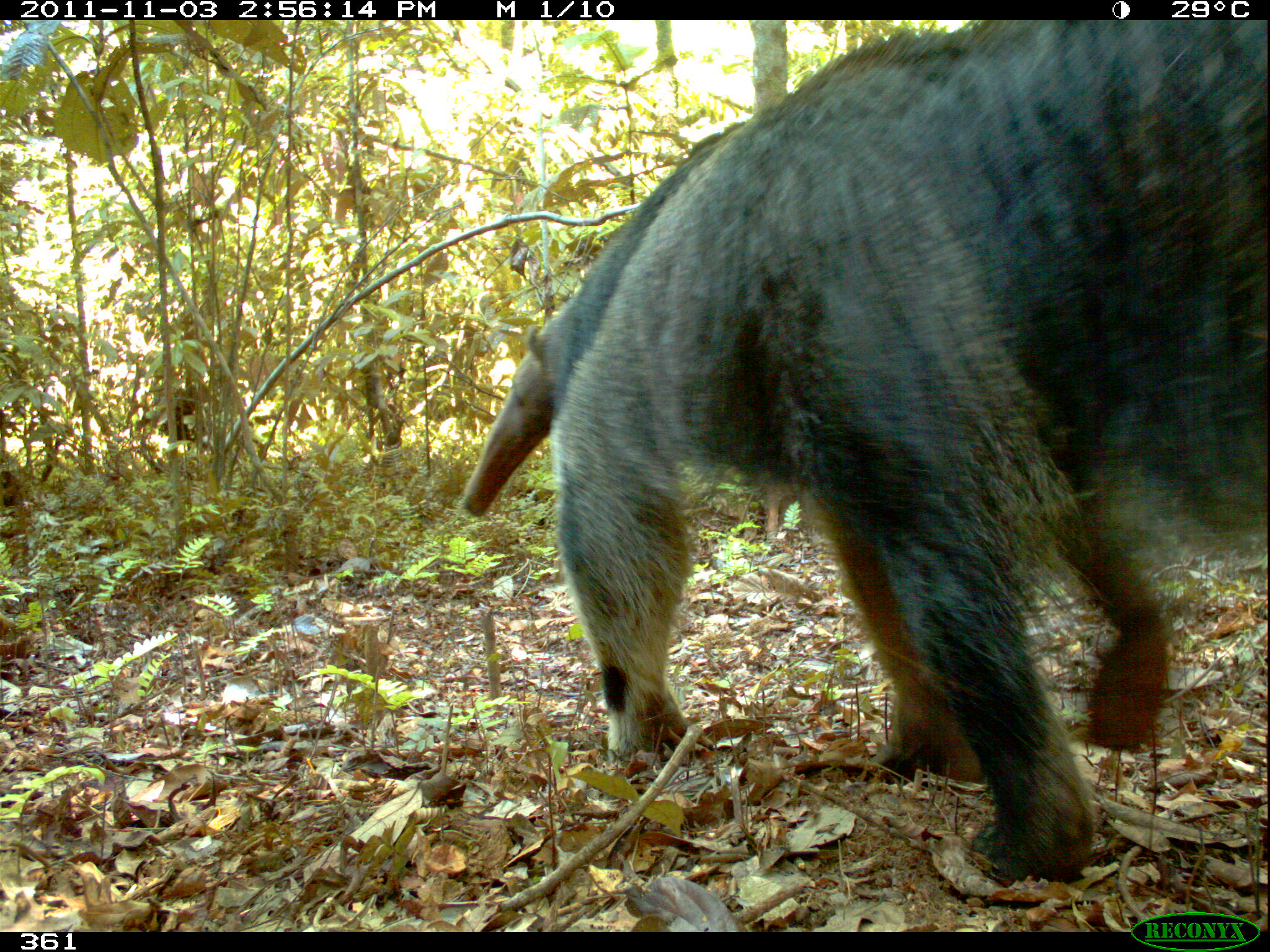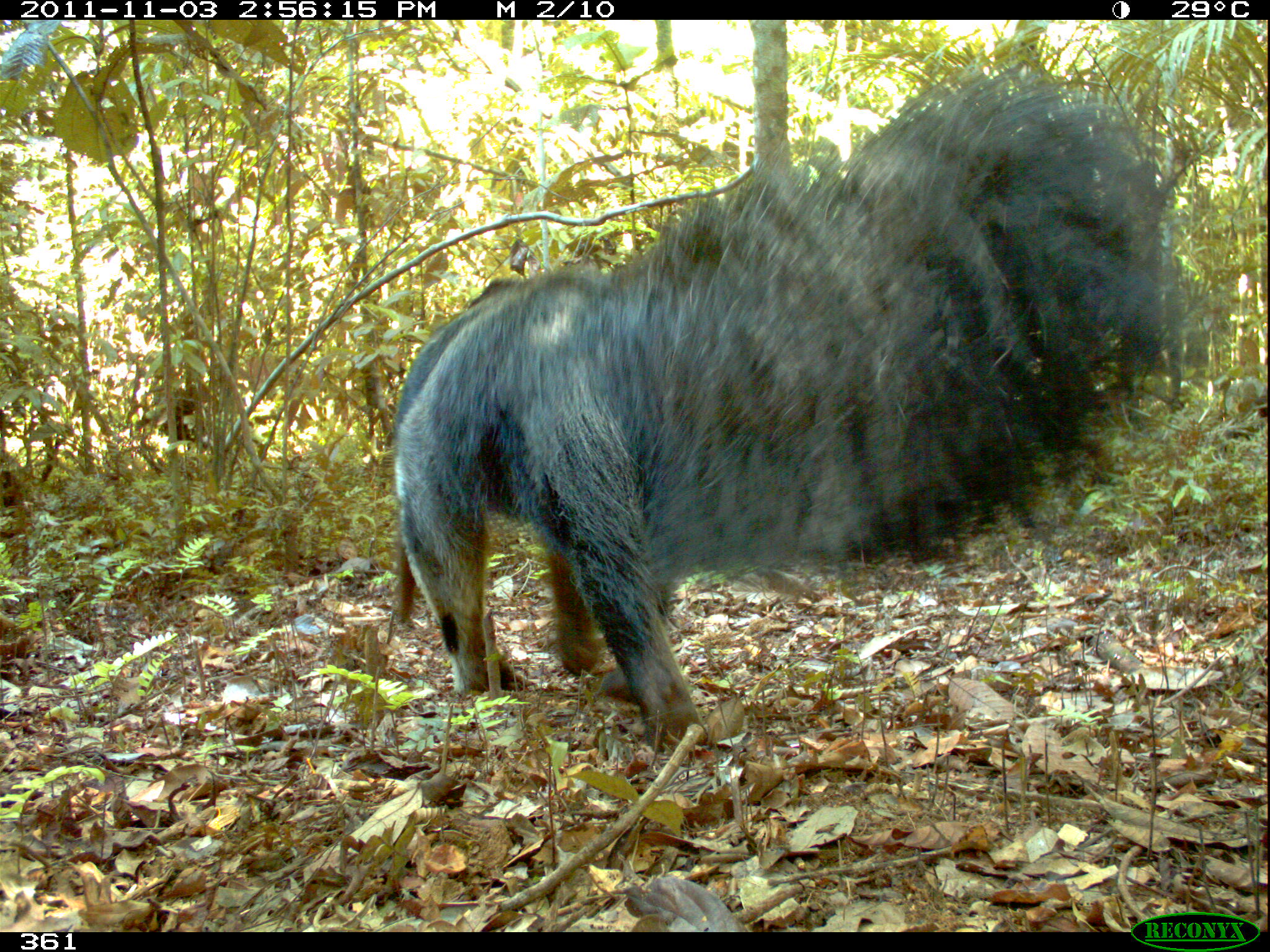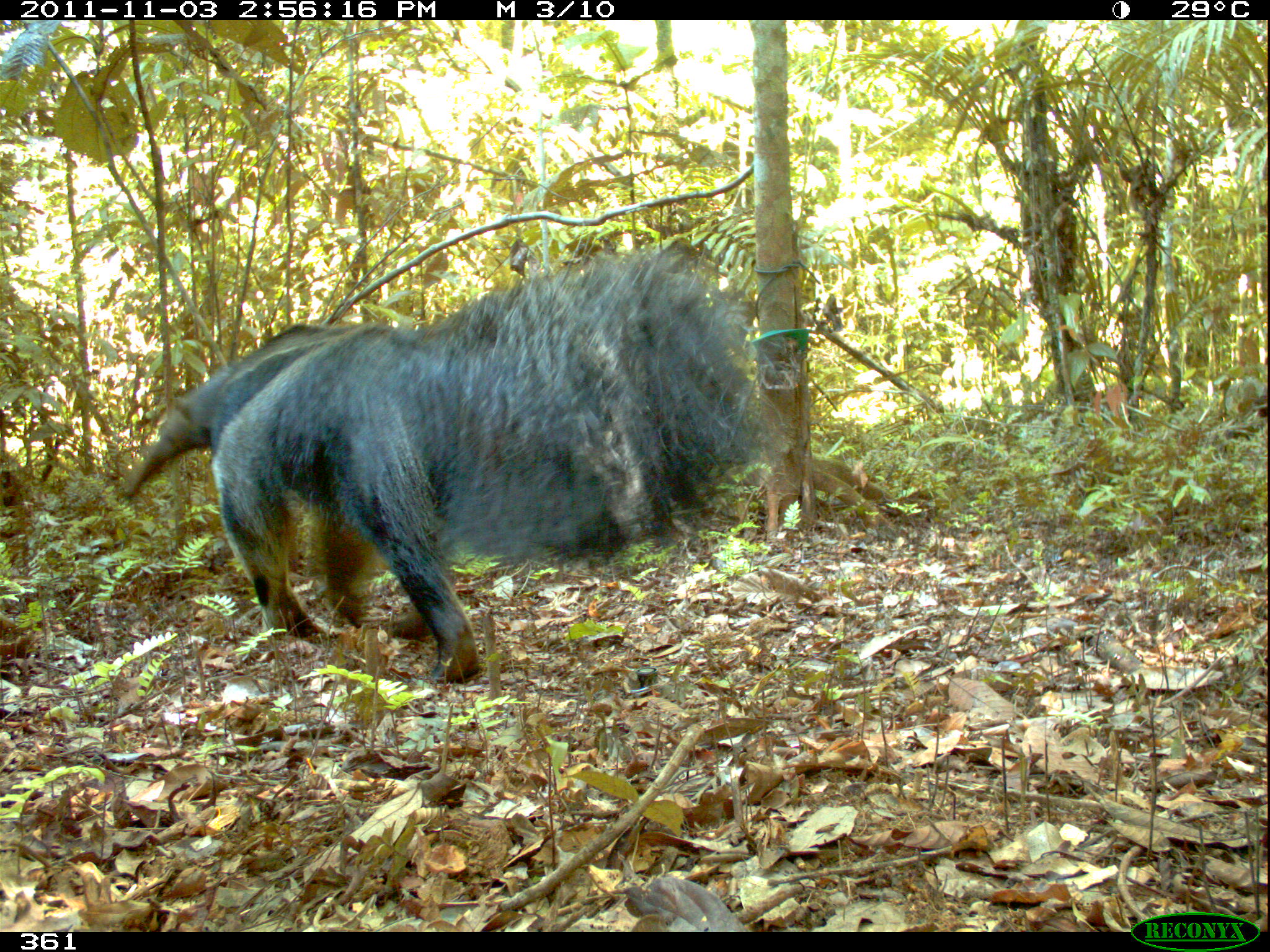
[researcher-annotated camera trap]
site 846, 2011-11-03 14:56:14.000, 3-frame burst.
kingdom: Animalia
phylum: Chordata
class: Mammalia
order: Pilosa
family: Myrmecophagidae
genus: Myrmecophaga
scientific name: Myrmecophaga tridactyla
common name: giant anteater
Myrmecophaga tridactyla (giant anteater).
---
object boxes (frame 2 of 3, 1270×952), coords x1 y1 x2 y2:
myrmecophaga tridactyla: 388 59 1212 752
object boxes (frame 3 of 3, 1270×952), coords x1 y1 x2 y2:
myrmecophaga tridactyla: 116 252 794 686